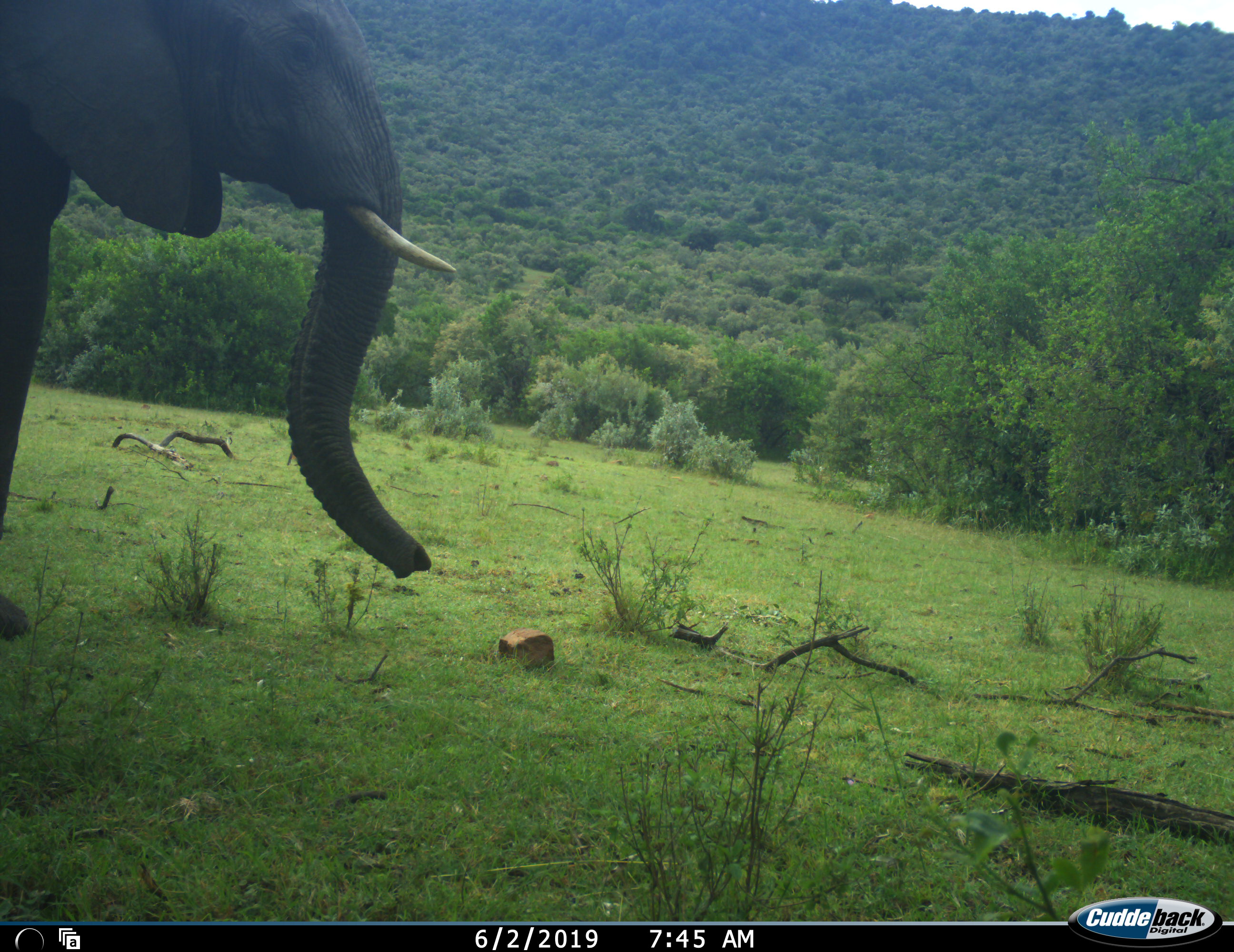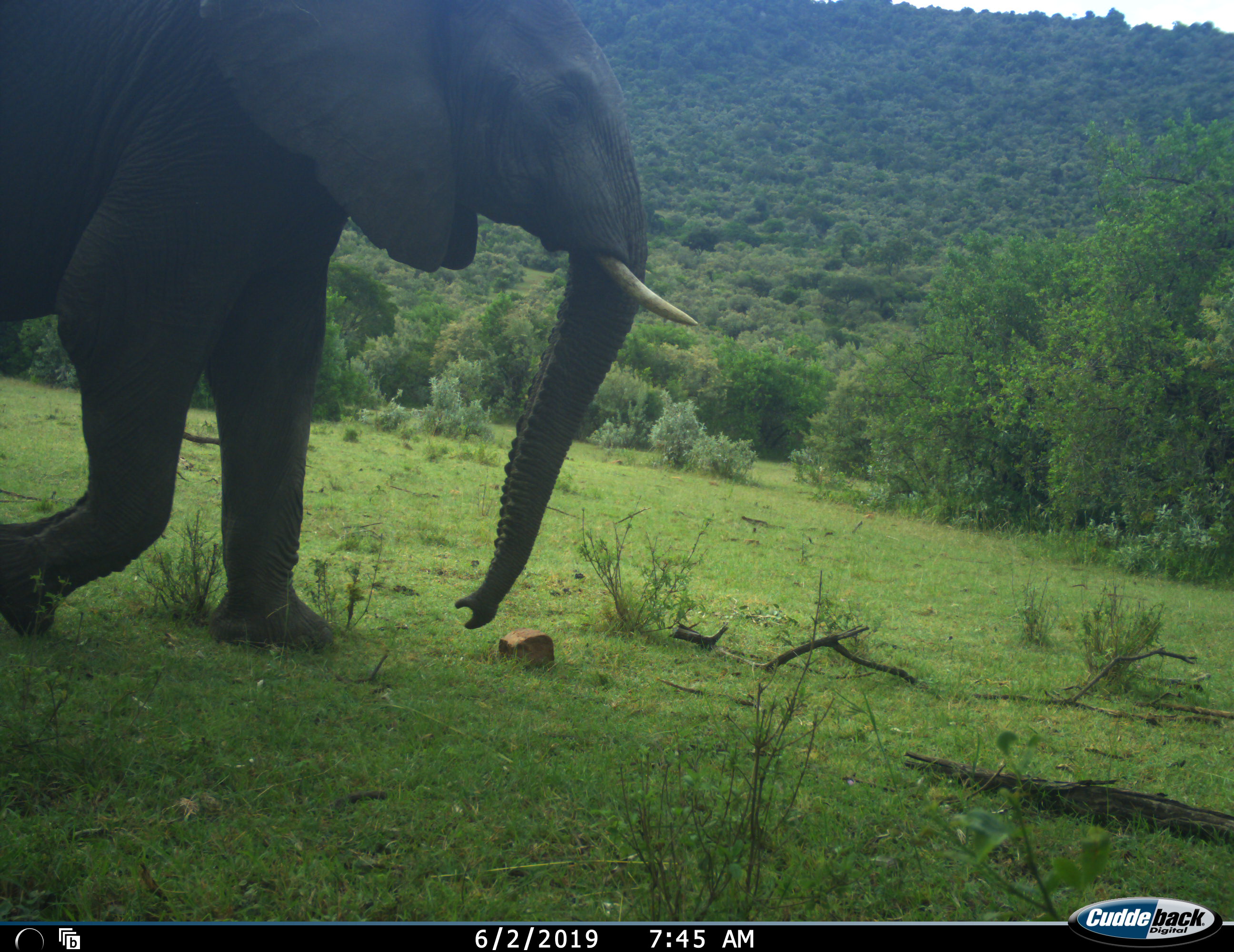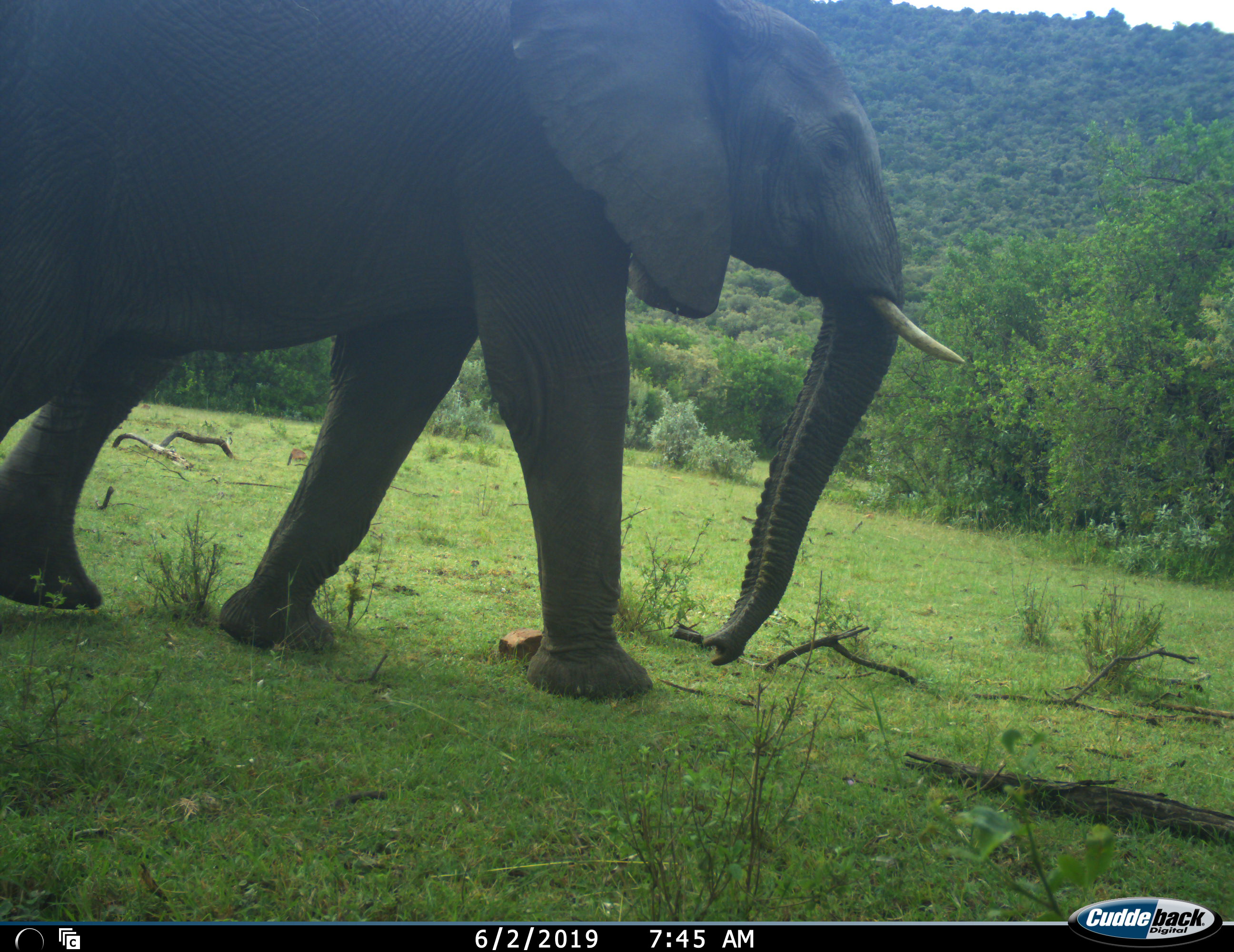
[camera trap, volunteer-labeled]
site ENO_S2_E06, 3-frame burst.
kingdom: Animalia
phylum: Chordata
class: Mammalia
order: Proboscidea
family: Elephantidae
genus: Loxodonta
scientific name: Loxodonta africana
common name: african bush elephant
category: elephant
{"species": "elephant (african bush elephant) (Loxodonta africana)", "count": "1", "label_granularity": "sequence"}